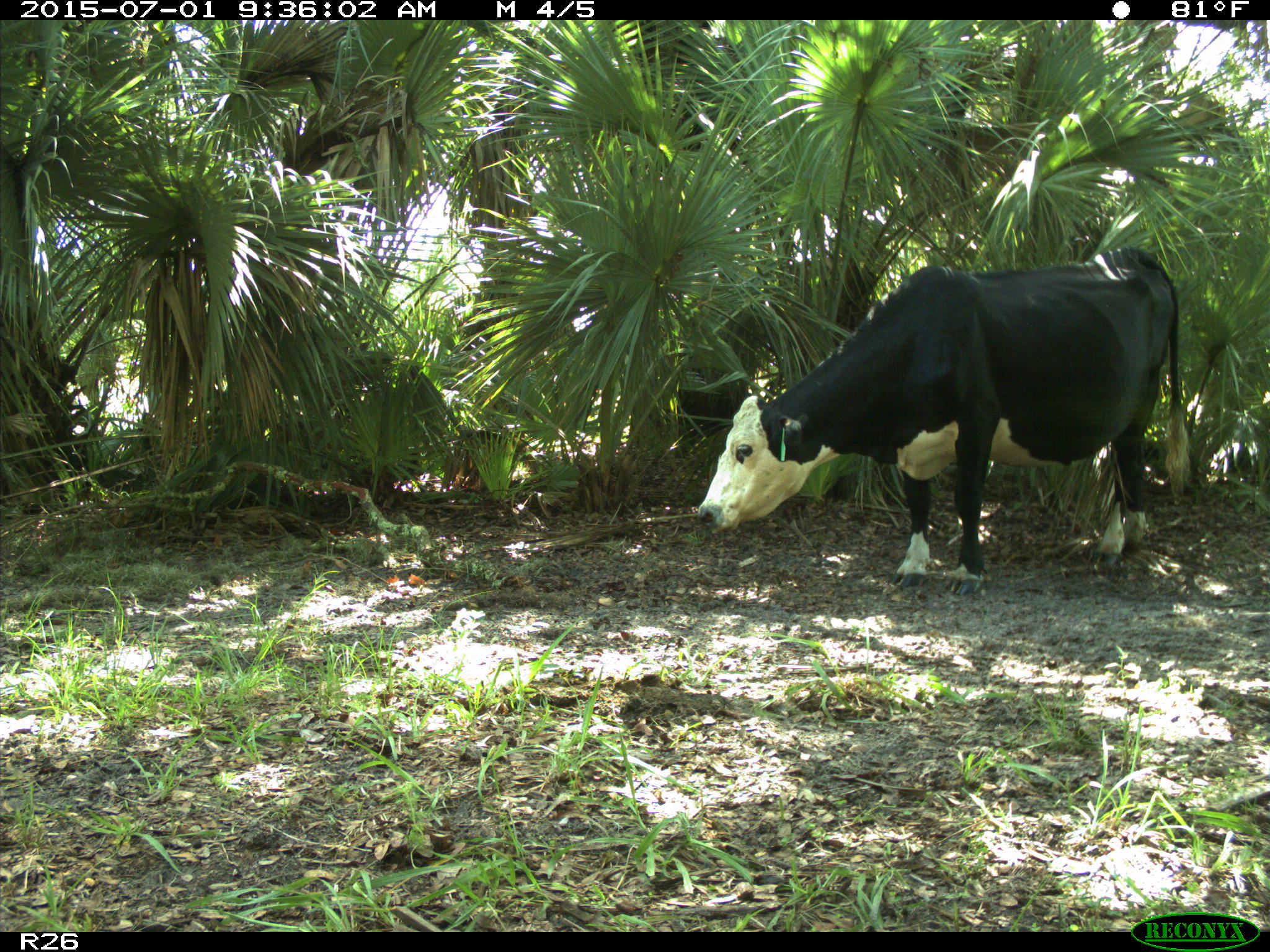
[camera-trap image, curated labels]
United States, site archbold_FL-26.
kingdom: Animalia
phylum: Chordata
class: Mammalia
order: Artiodactyla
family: Bovidae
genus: Bos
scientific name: Bos taurus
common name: domestic cow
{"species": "Bos taurus (domestic cow)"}